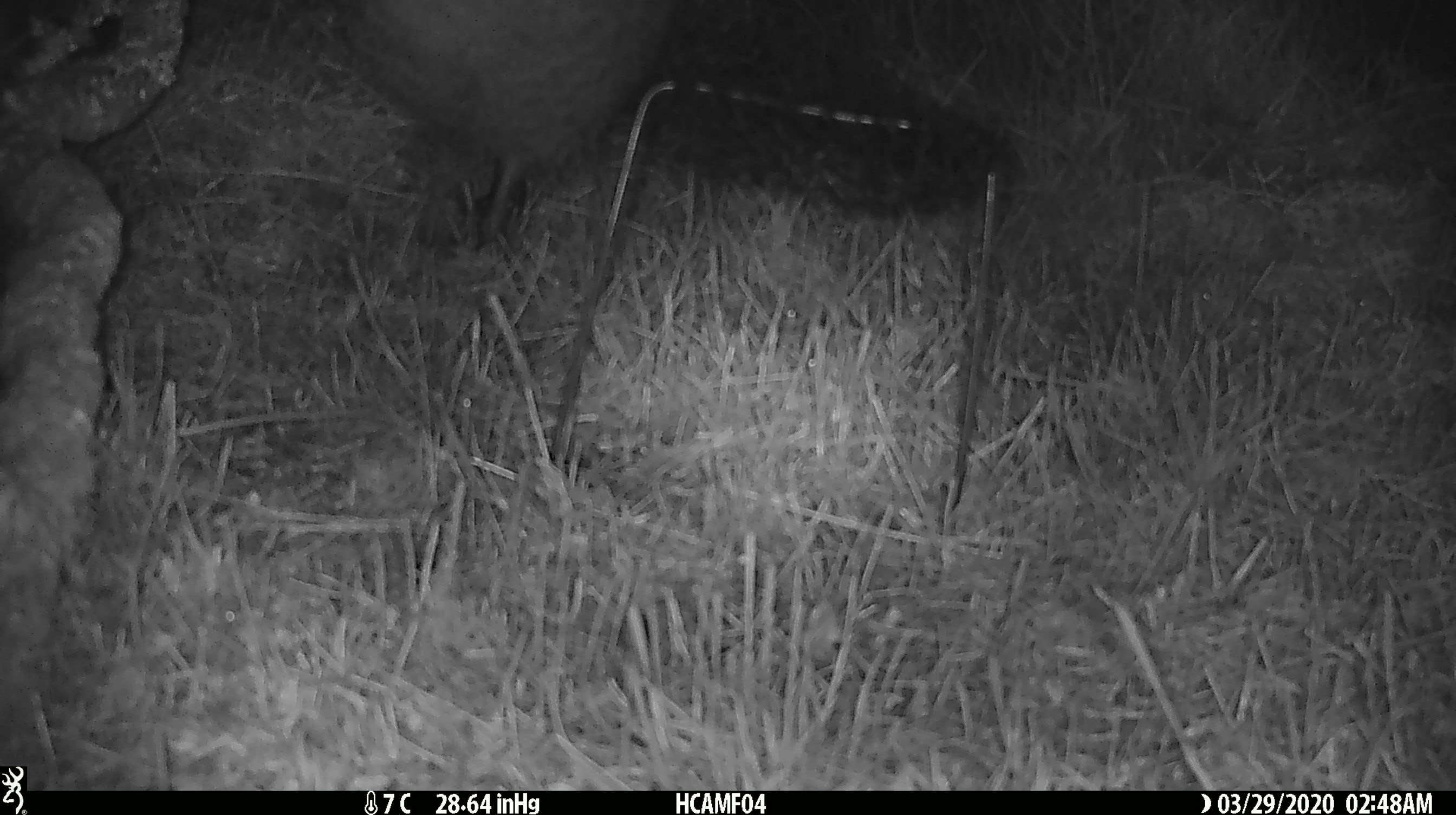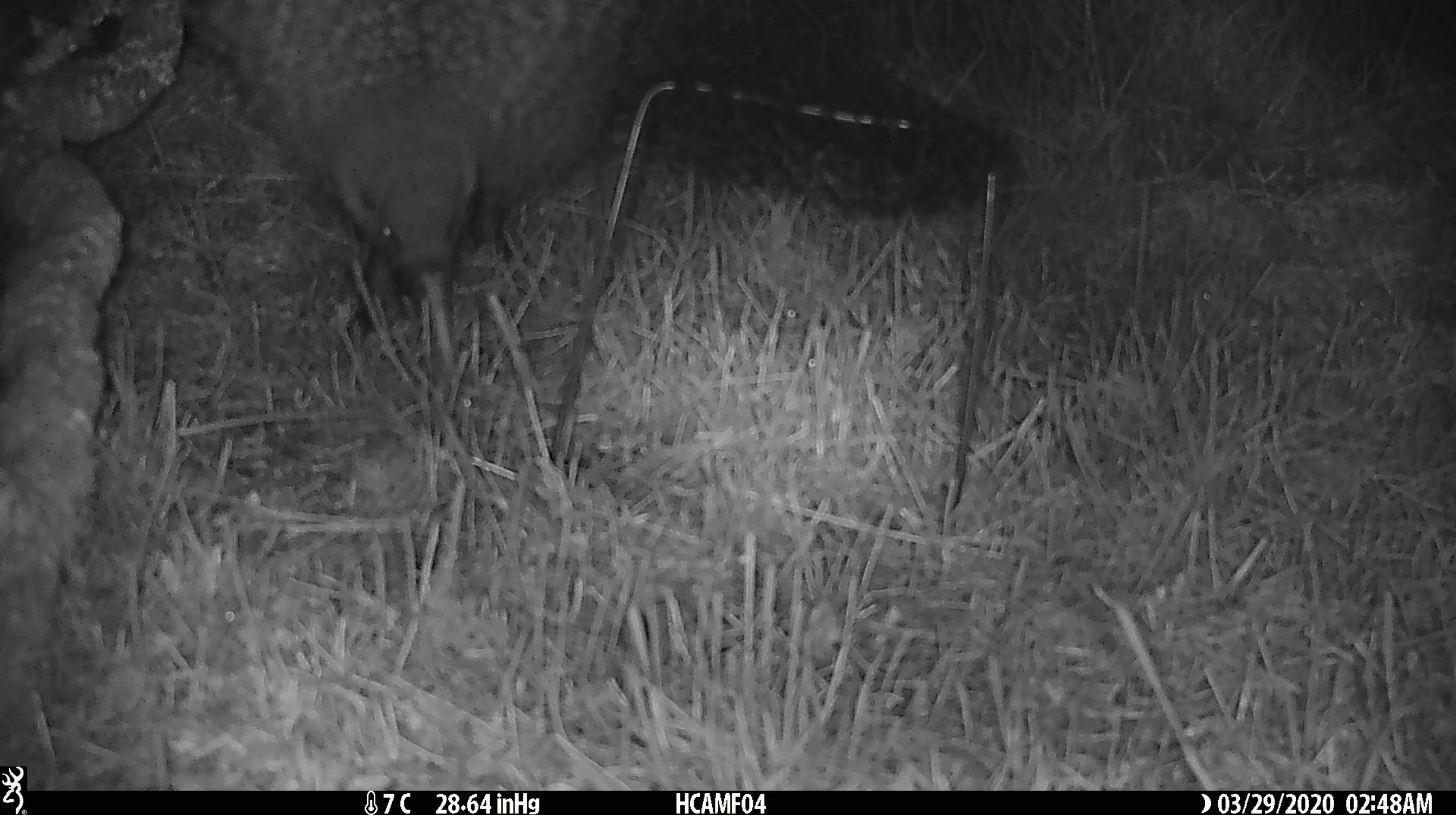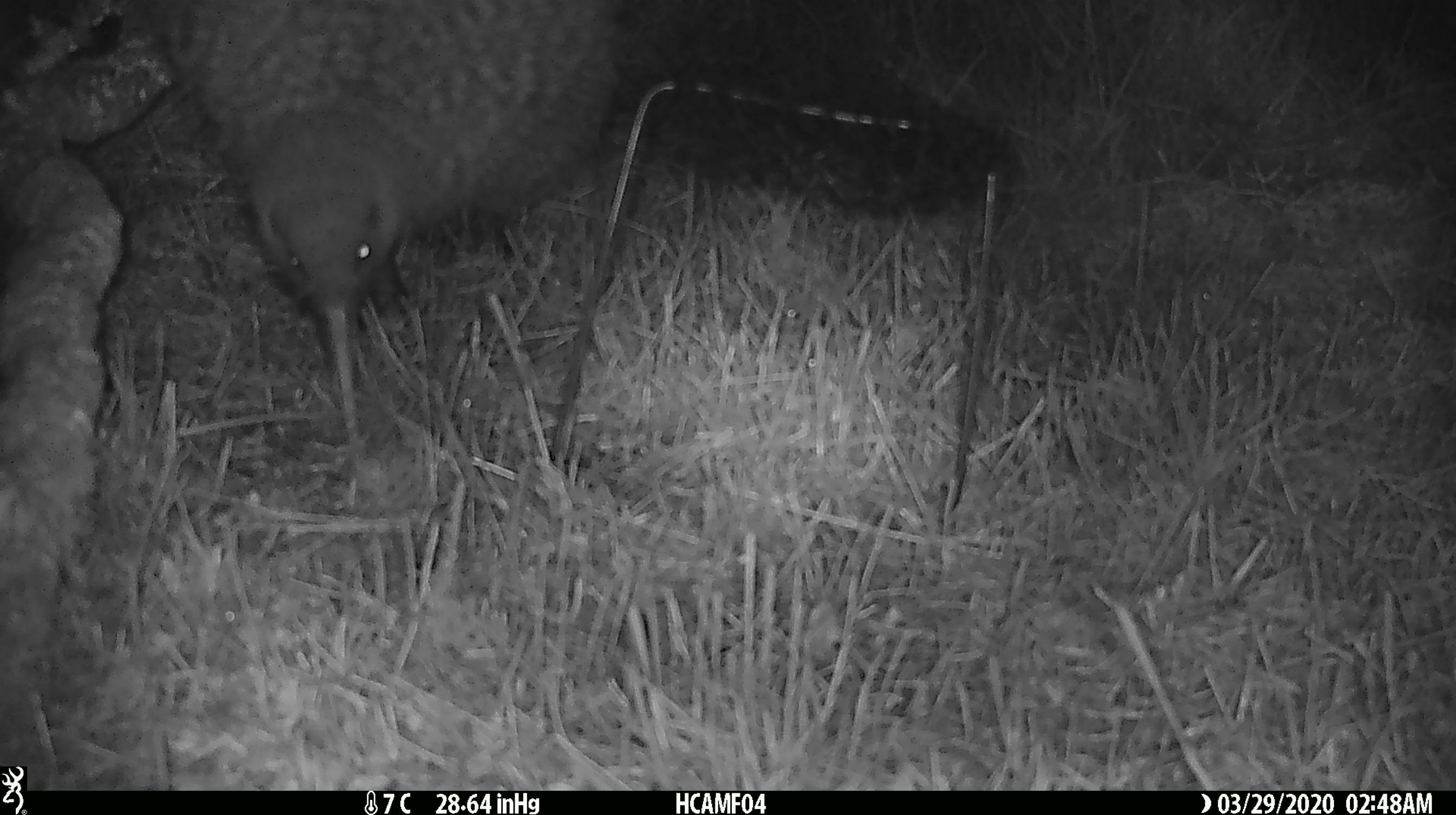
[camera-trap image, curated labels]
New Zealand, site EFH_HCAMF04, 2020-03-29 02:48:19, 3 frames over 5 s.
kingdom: Animalia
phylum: Chordata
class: Aves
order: Apterygiformes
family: Apterygidae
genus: Apteryx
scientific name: Apteryx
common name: kiwi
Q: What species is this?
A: Kiwi (Apteryx).